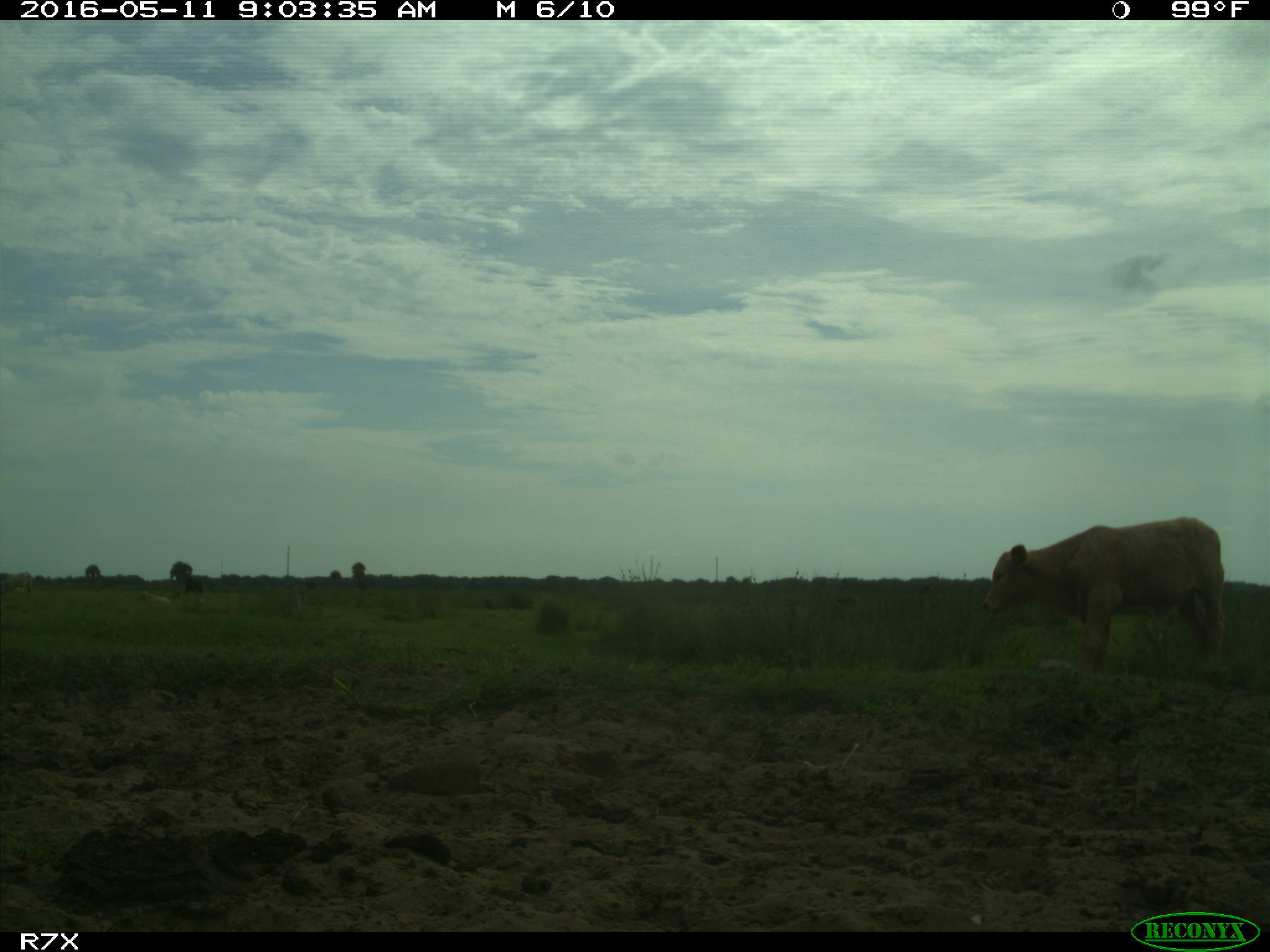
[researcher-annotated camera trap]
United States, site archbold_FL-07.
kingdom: Animalia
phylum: Chordata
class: Mammalia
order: Artiodactyla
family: Bovidae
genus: Bos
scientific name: Bos taurus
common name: domestic cow